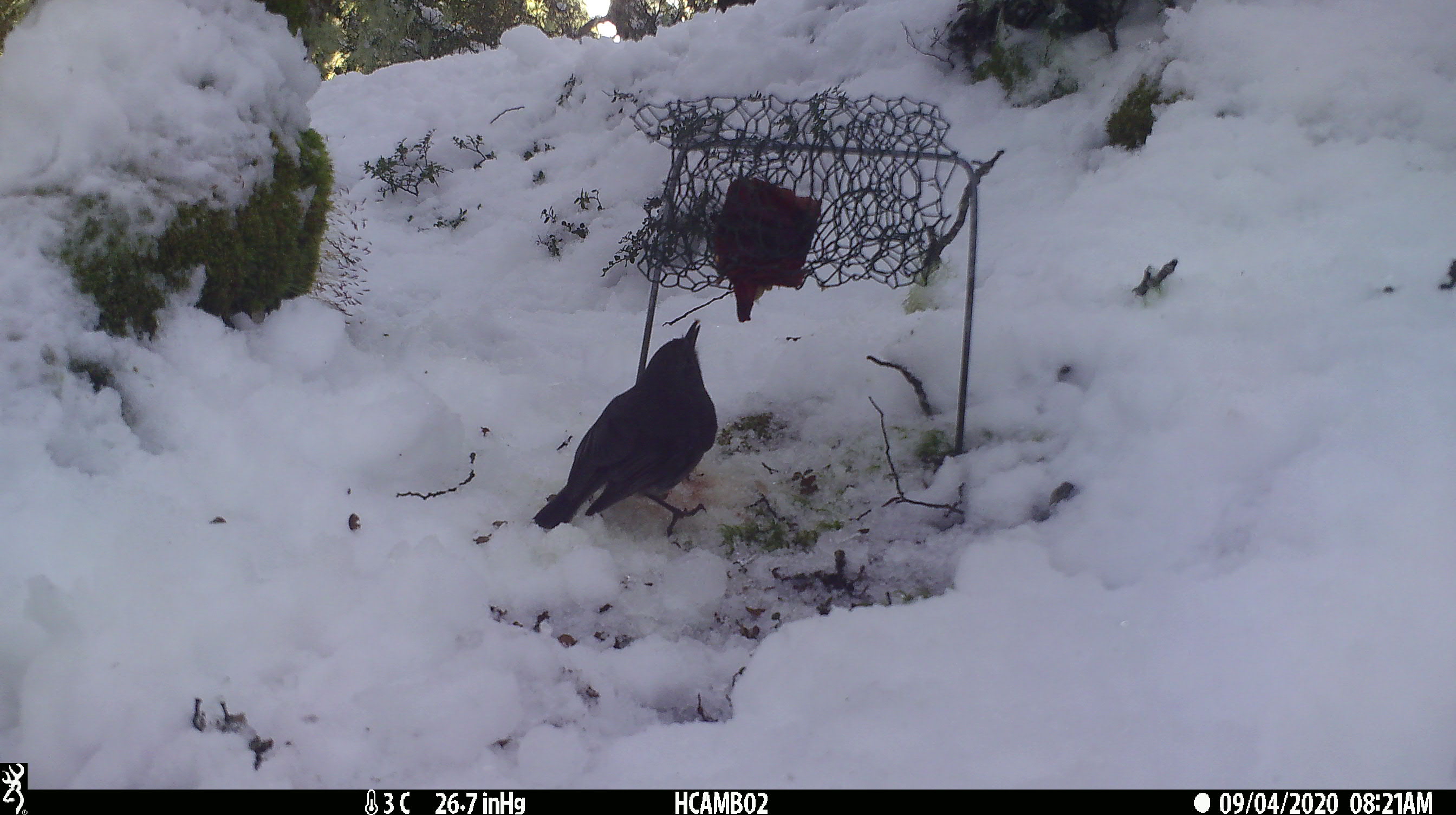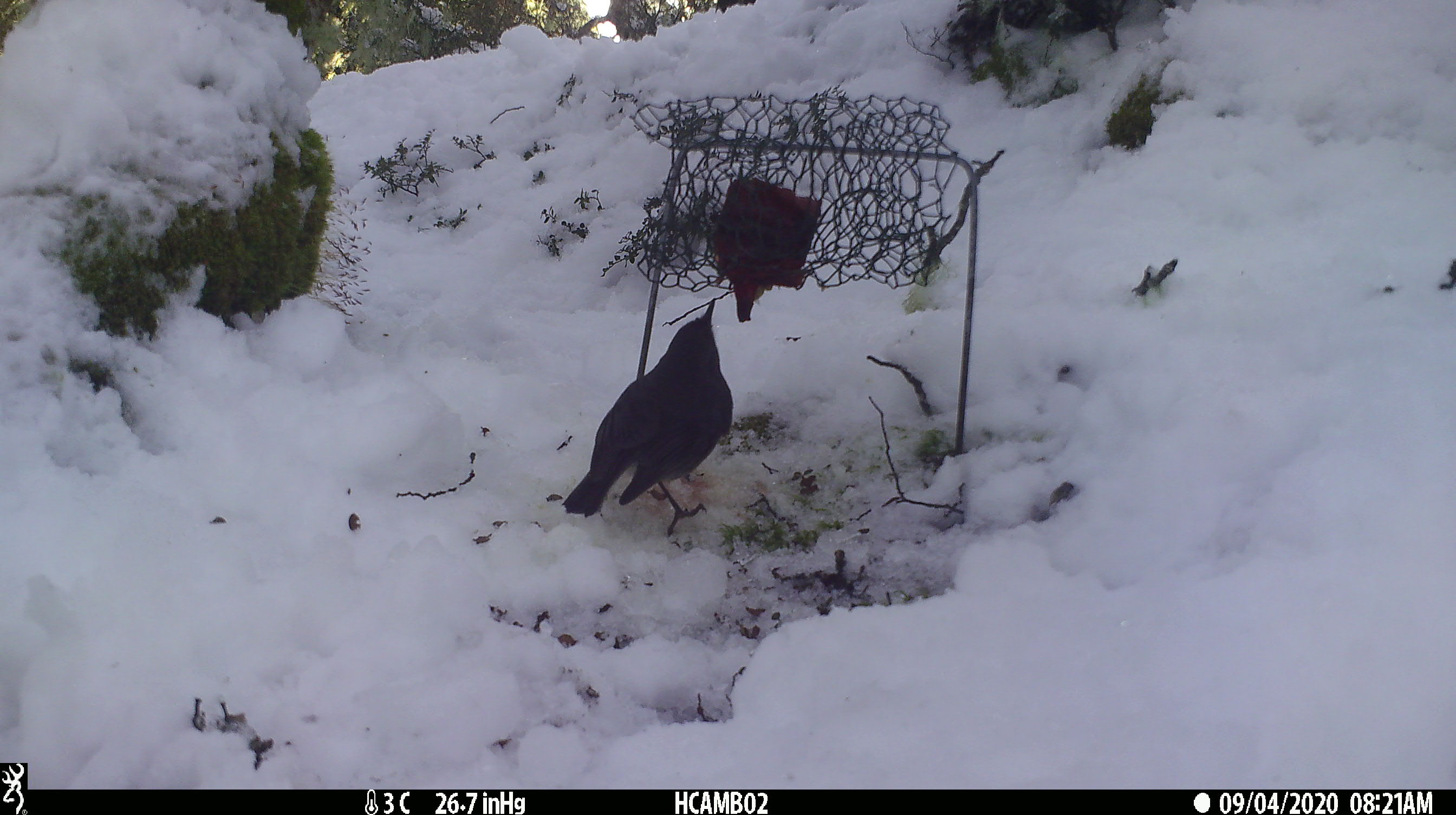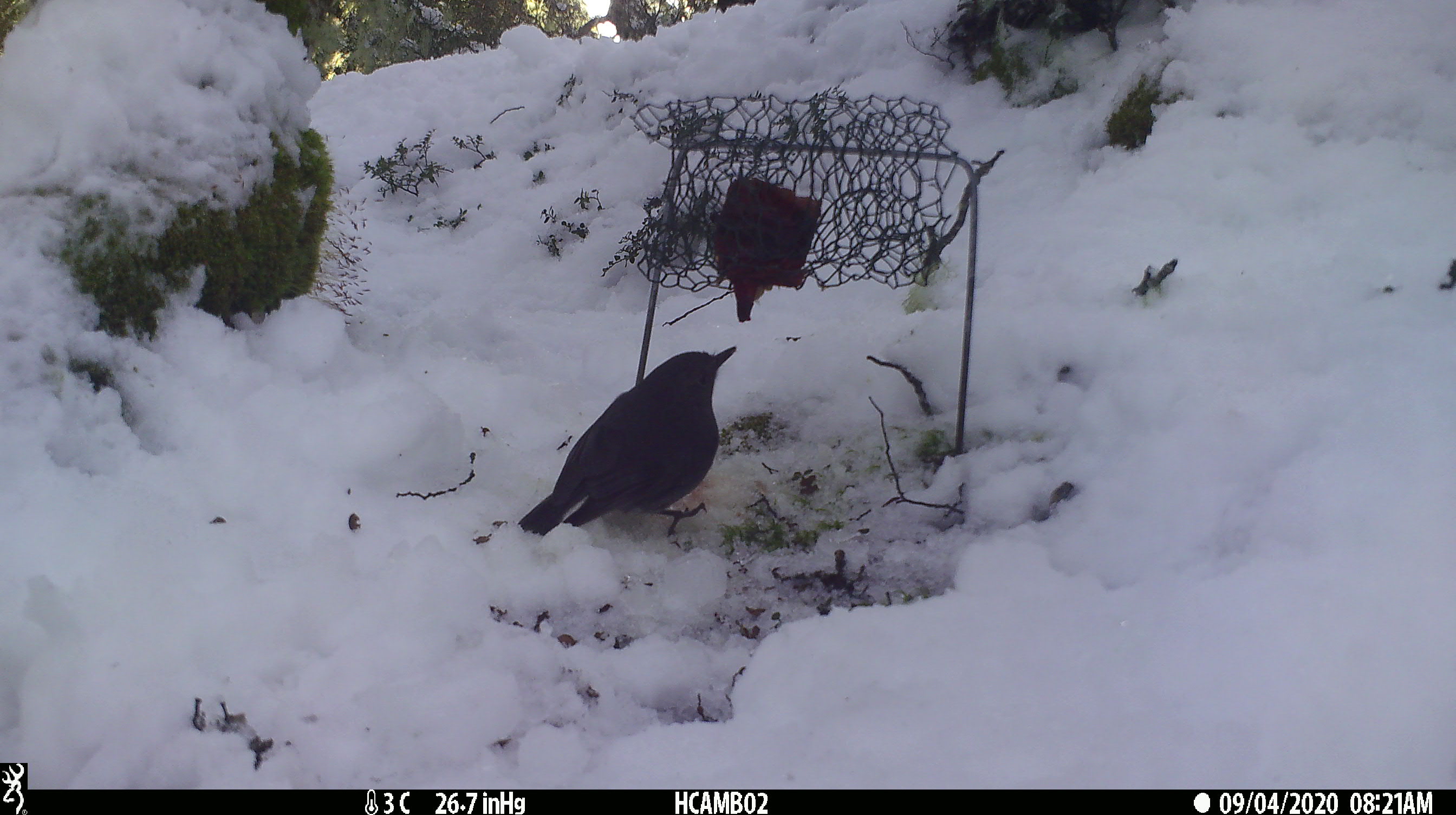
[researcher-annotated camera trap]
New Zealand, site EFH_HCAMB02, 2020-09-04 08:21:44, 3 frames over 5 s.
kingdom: Animalia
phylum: Chordata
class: Aves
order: Passeriformes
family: Petroicidae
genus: Petroica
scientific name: Petroica australis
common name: new zealand robin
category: robin